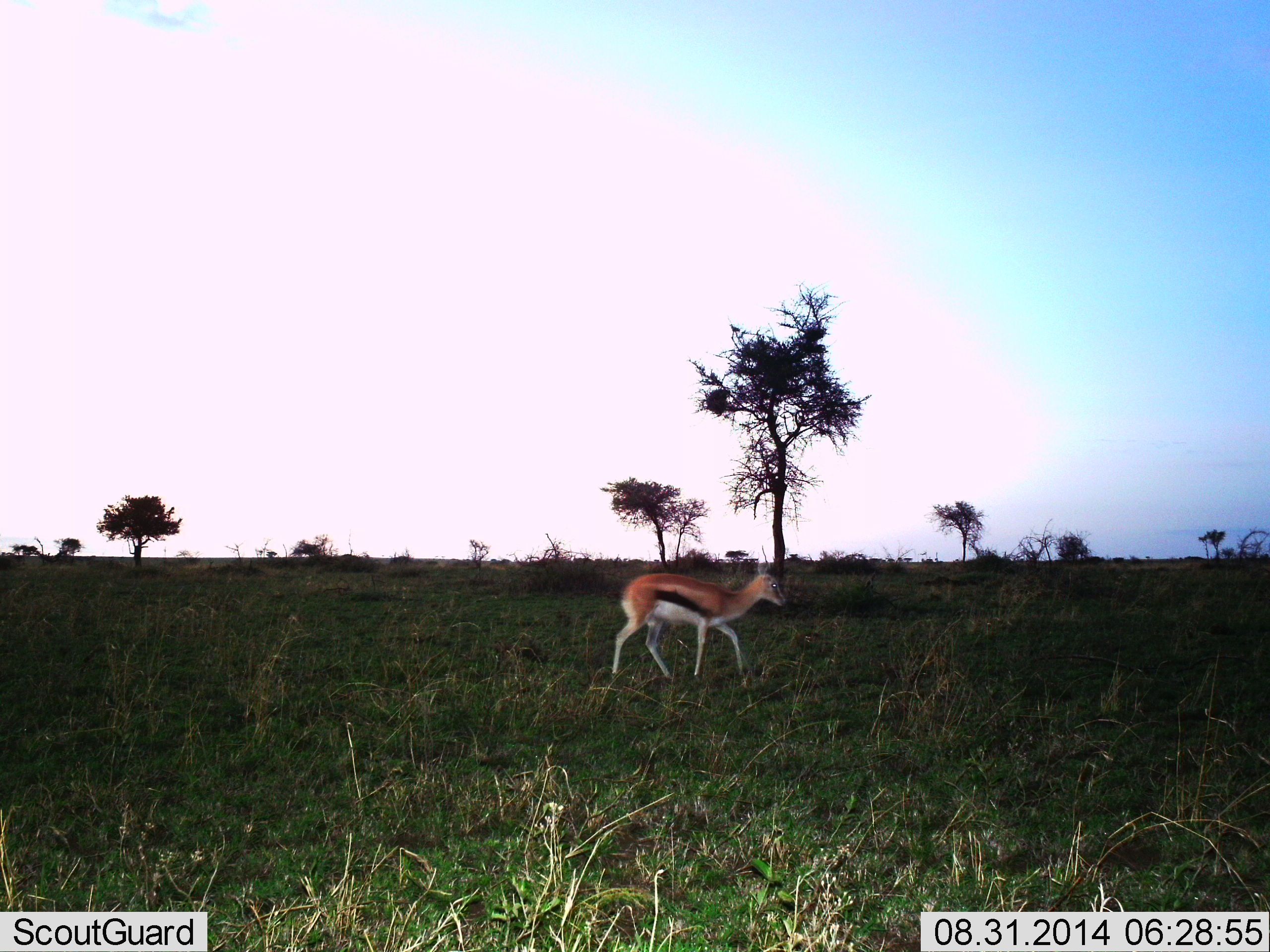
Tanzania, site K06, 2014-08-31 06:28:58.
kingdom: Animalia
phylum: Chordata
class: Mammalia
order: Artiodactyla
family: Bovidae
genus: Eudorcas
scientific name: Eudorcas thomsonii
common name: thomson's gazelle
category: gazellethomsons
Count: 1.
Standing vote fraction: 9%.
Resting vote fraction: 0%.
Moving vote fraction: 91%.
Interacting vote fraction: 0%.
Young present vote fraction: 0%.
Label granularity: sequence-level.